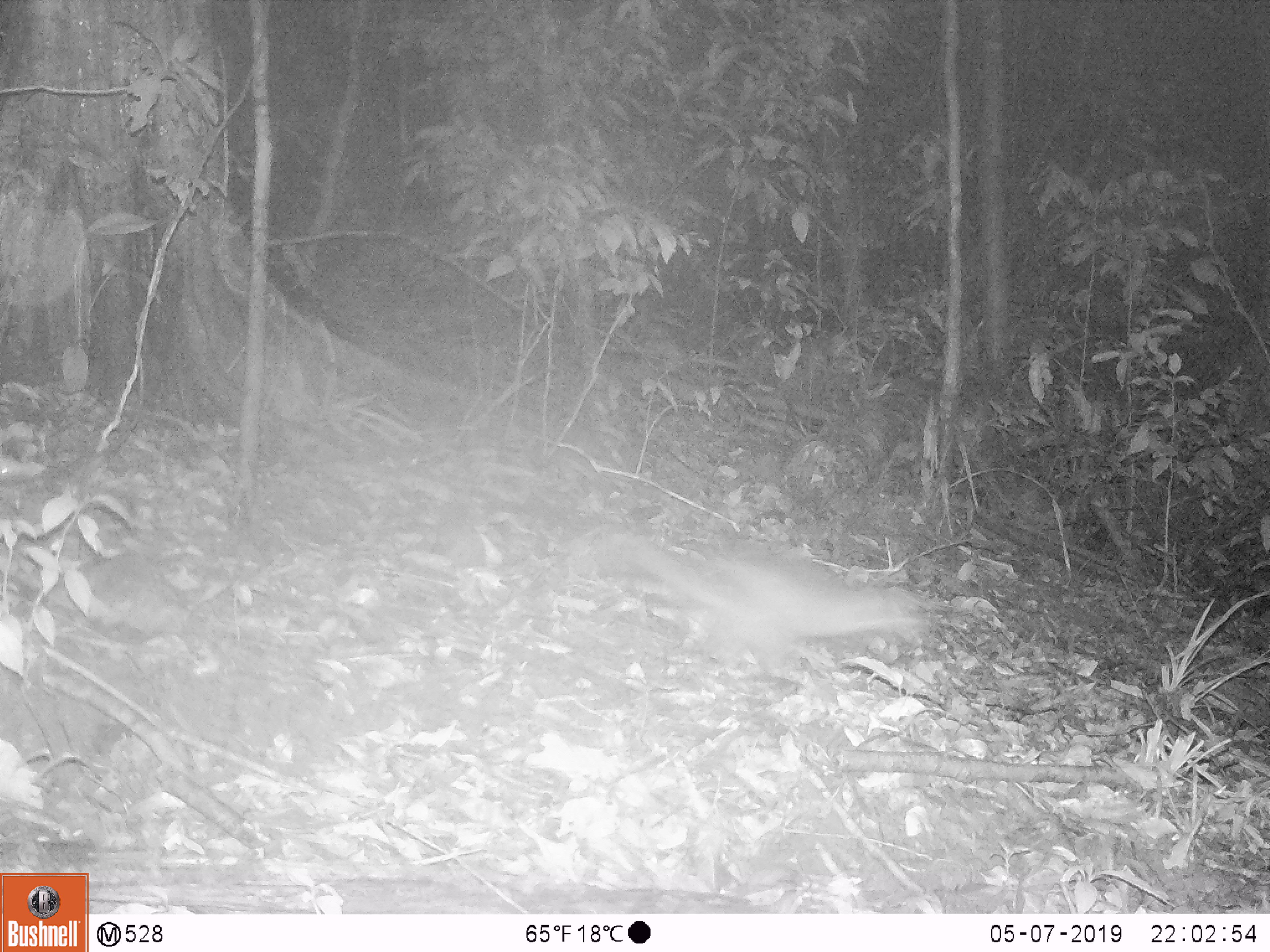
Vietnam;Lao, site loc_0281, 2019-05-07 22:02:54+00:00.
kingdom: Animalia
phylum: Chordata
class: Mammalia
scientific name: Mammalia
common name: mammal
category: unidentified small mammal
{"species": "unidentified small mammal (mammal) (Mammalia)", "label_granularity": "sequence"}